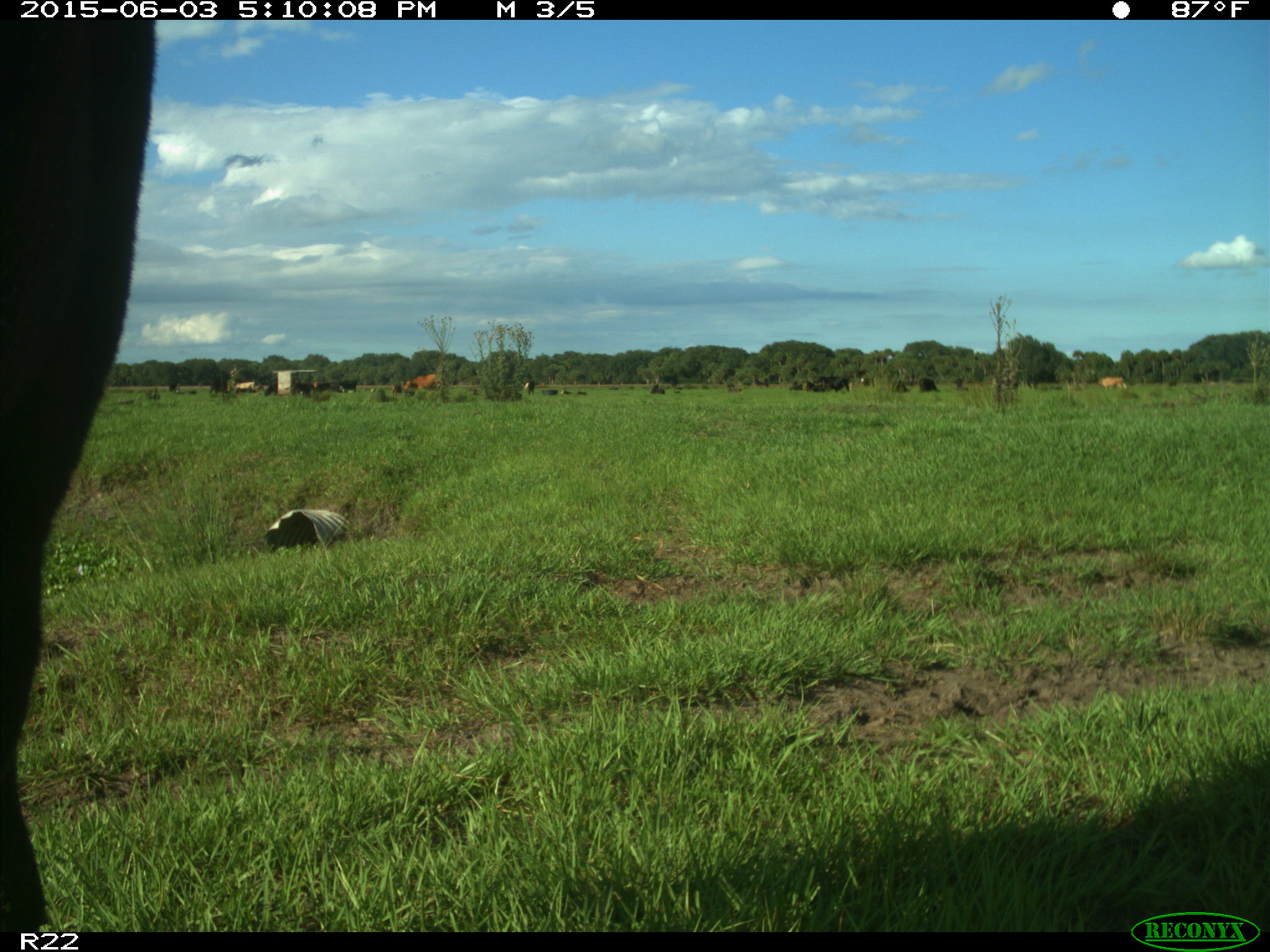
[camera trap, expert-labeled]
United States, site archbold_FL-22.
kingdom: Animalia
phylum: Chordata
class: Mammalia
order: Artiodactyla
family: Bovidae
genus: Bos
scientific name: Bos taurus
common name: domestic cow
Bos taurus (domestic cow).